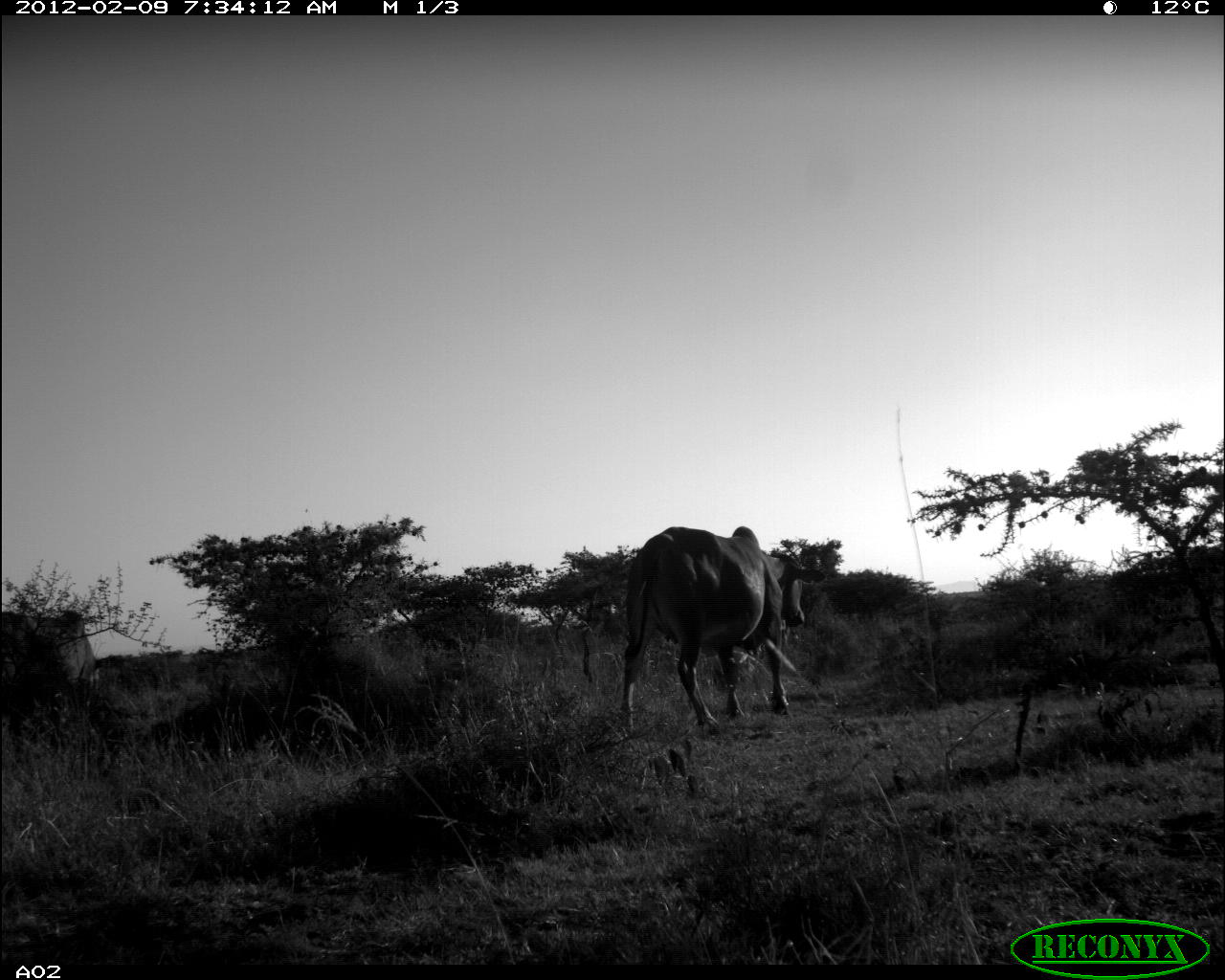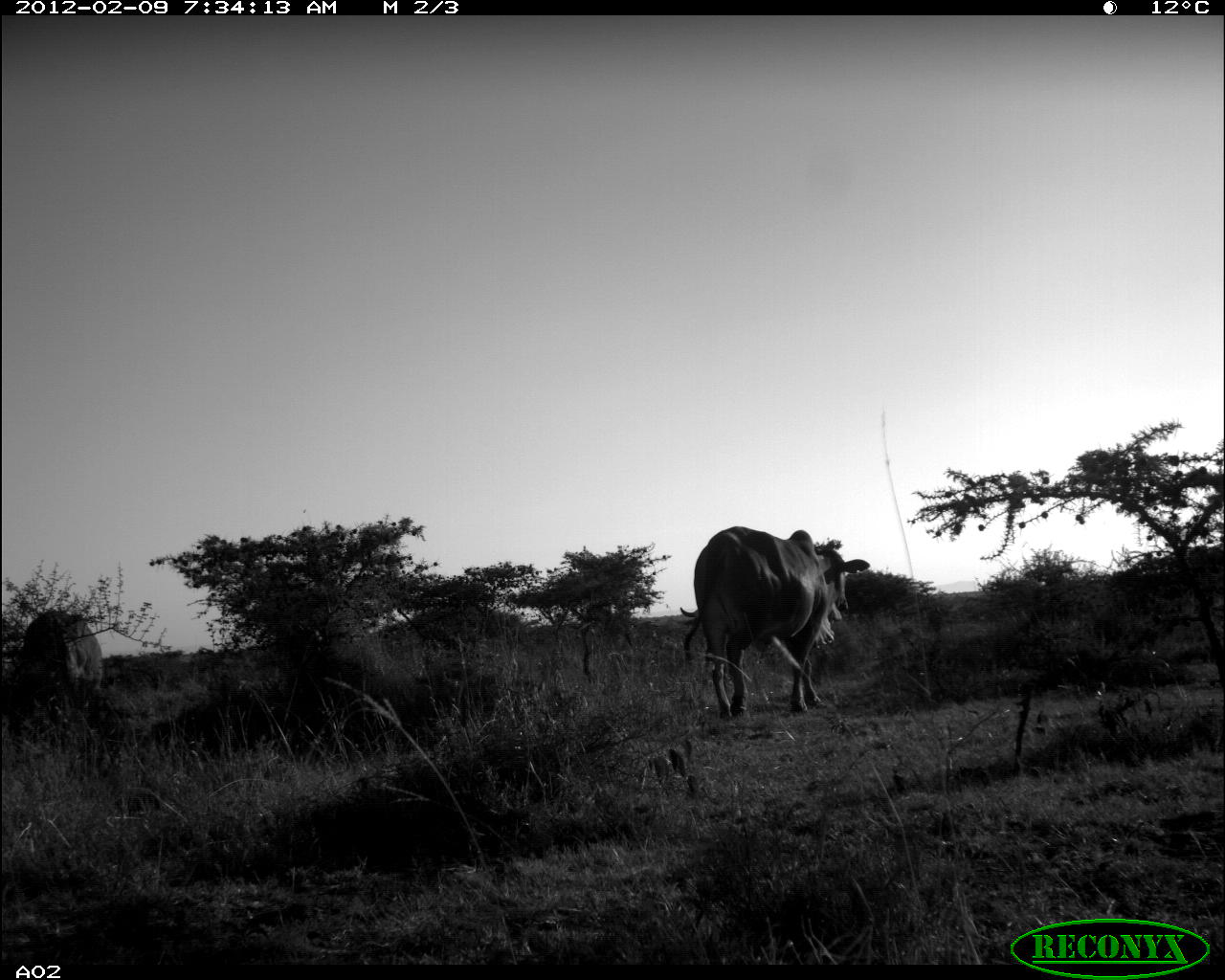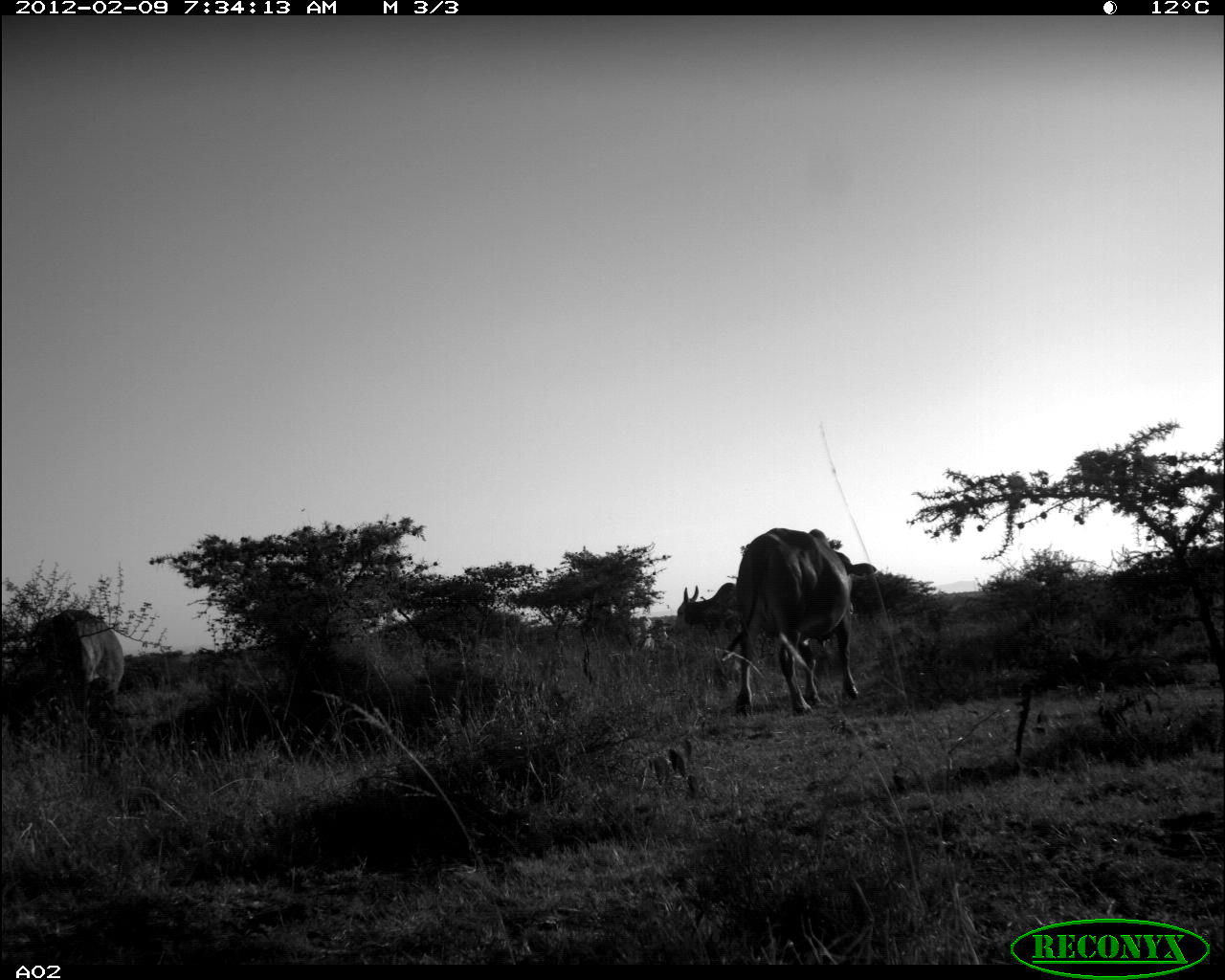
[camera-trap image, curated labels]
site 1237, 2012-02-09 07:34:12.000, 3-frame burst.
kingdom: Animalia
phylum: Chordata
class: Mammalia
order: Artiodactyla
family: Bovidae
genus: Bos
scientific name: Bos taurus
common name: domestic cattle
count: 2